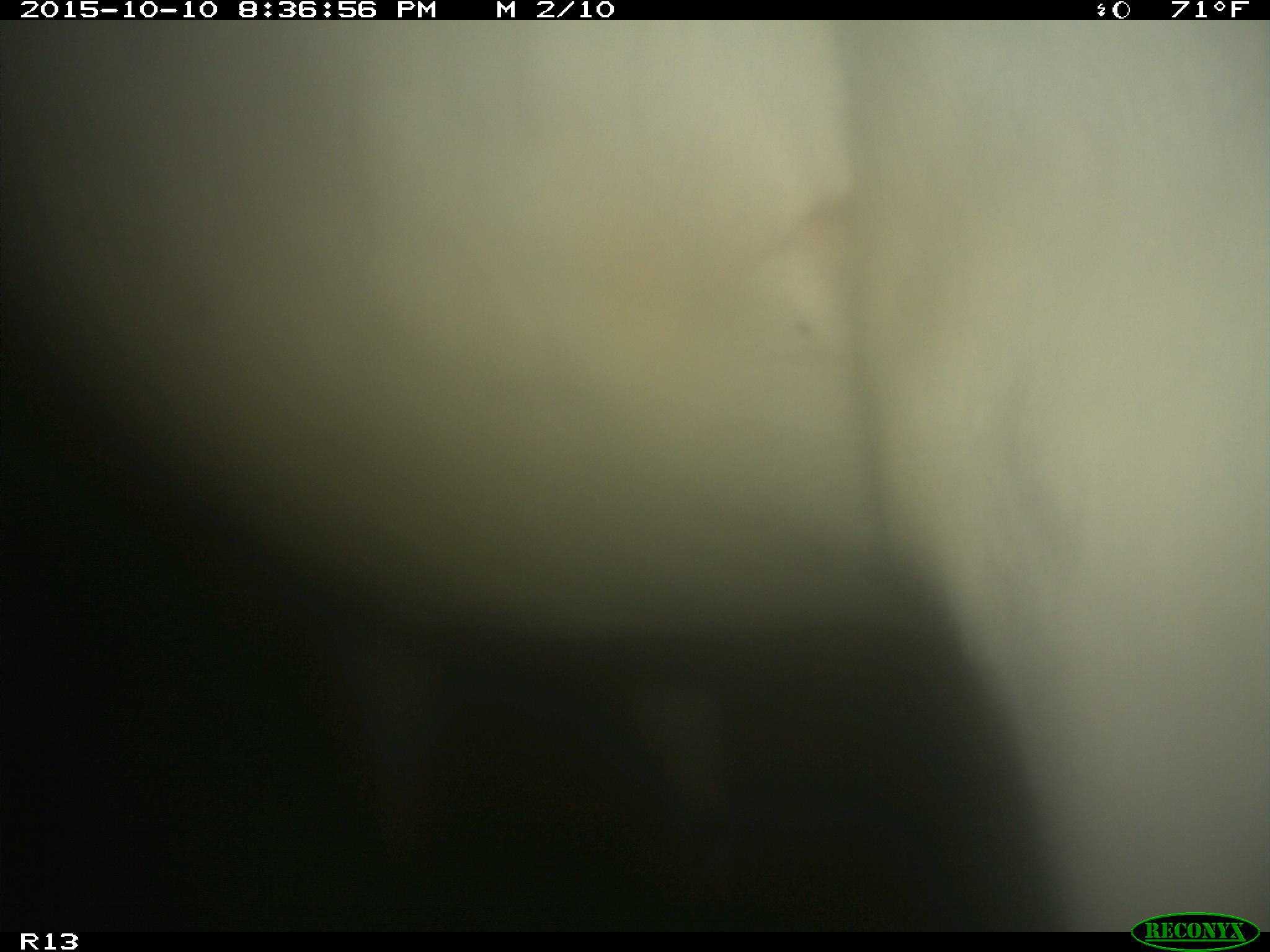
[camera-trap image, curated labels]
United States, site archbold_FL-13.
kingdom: Animalia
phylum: Chordata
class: Mammalia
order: Artiodactyla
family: Bovidae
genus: Bos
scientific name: Bos taurus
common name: domestic cow